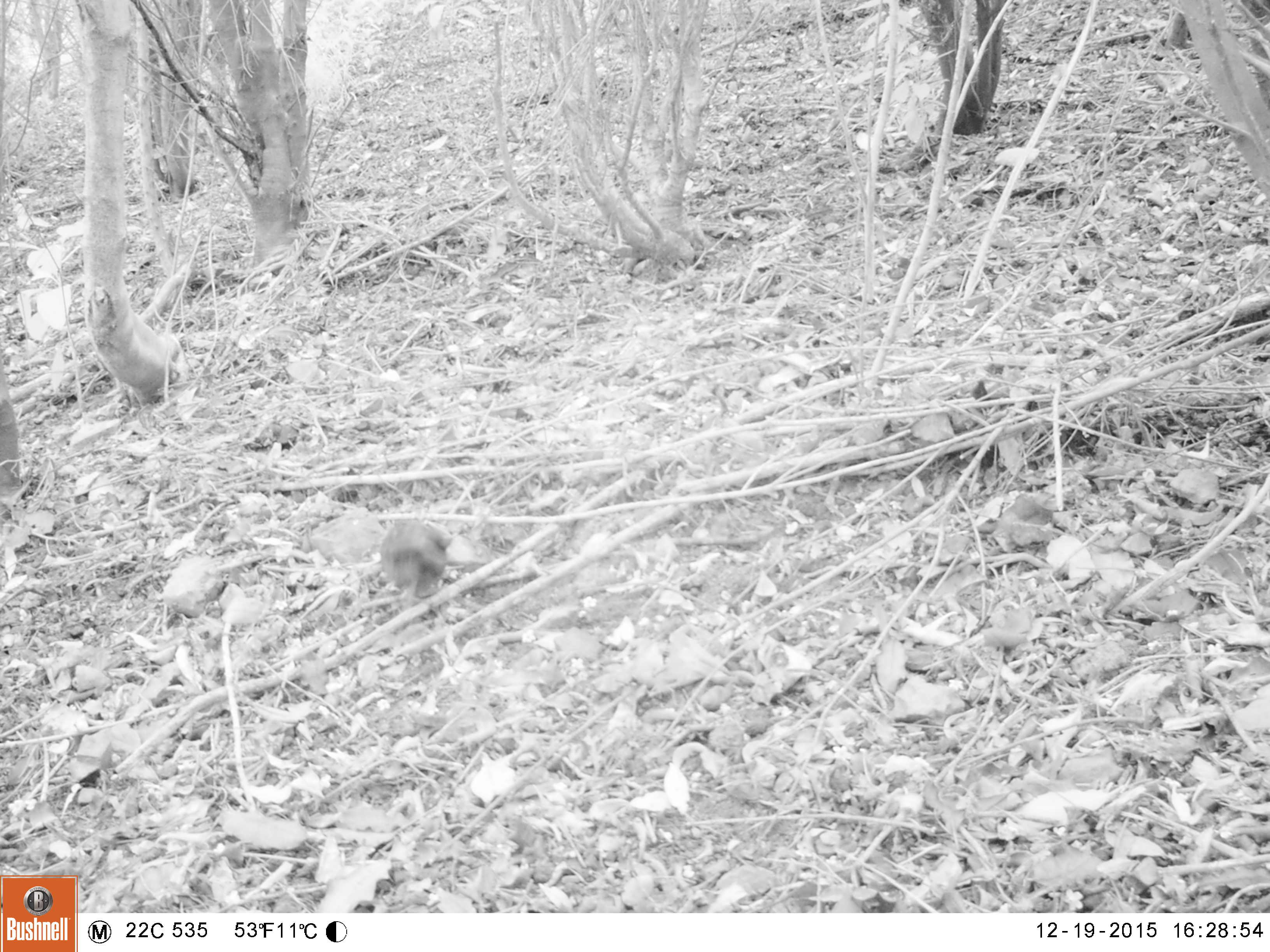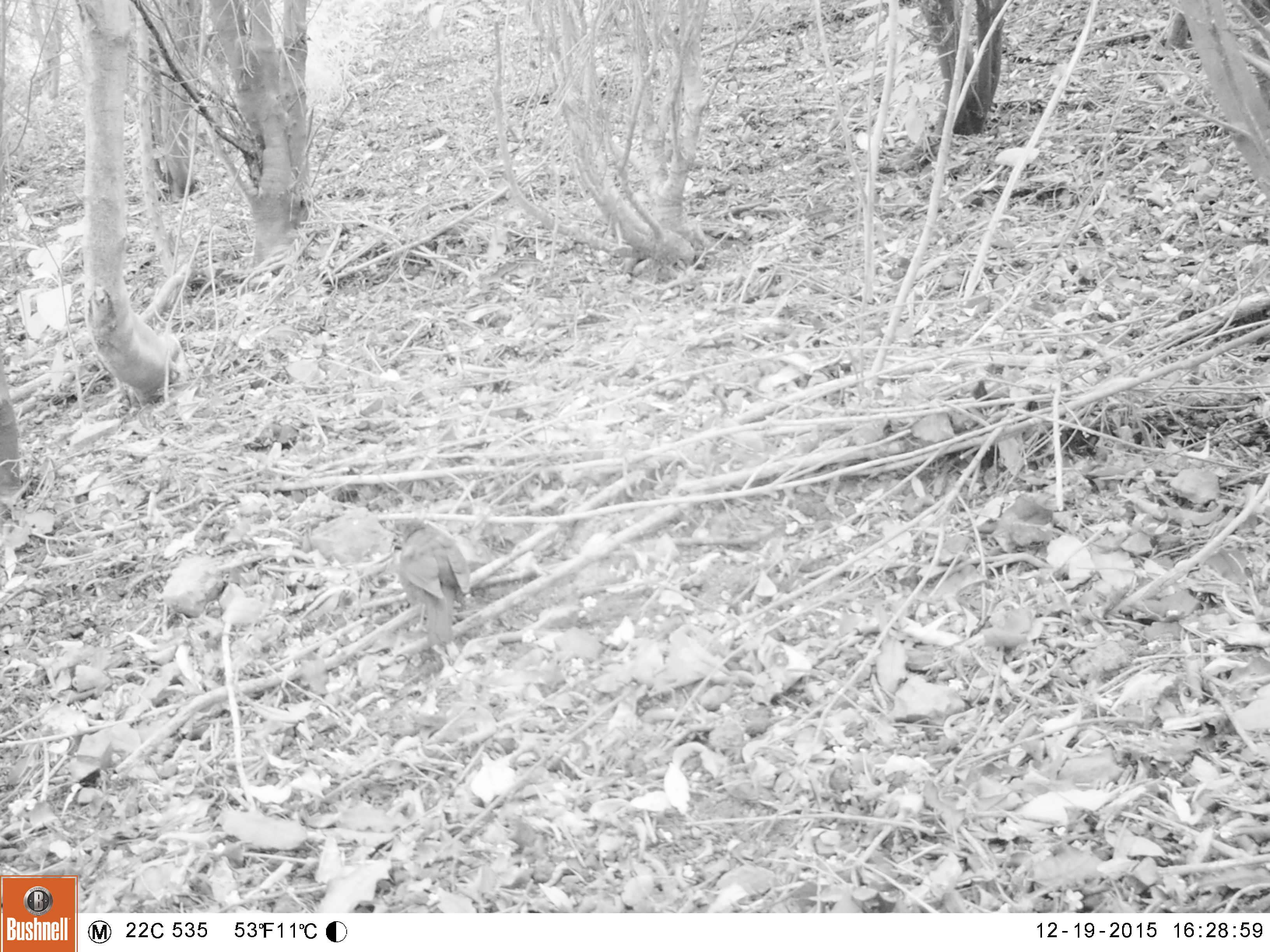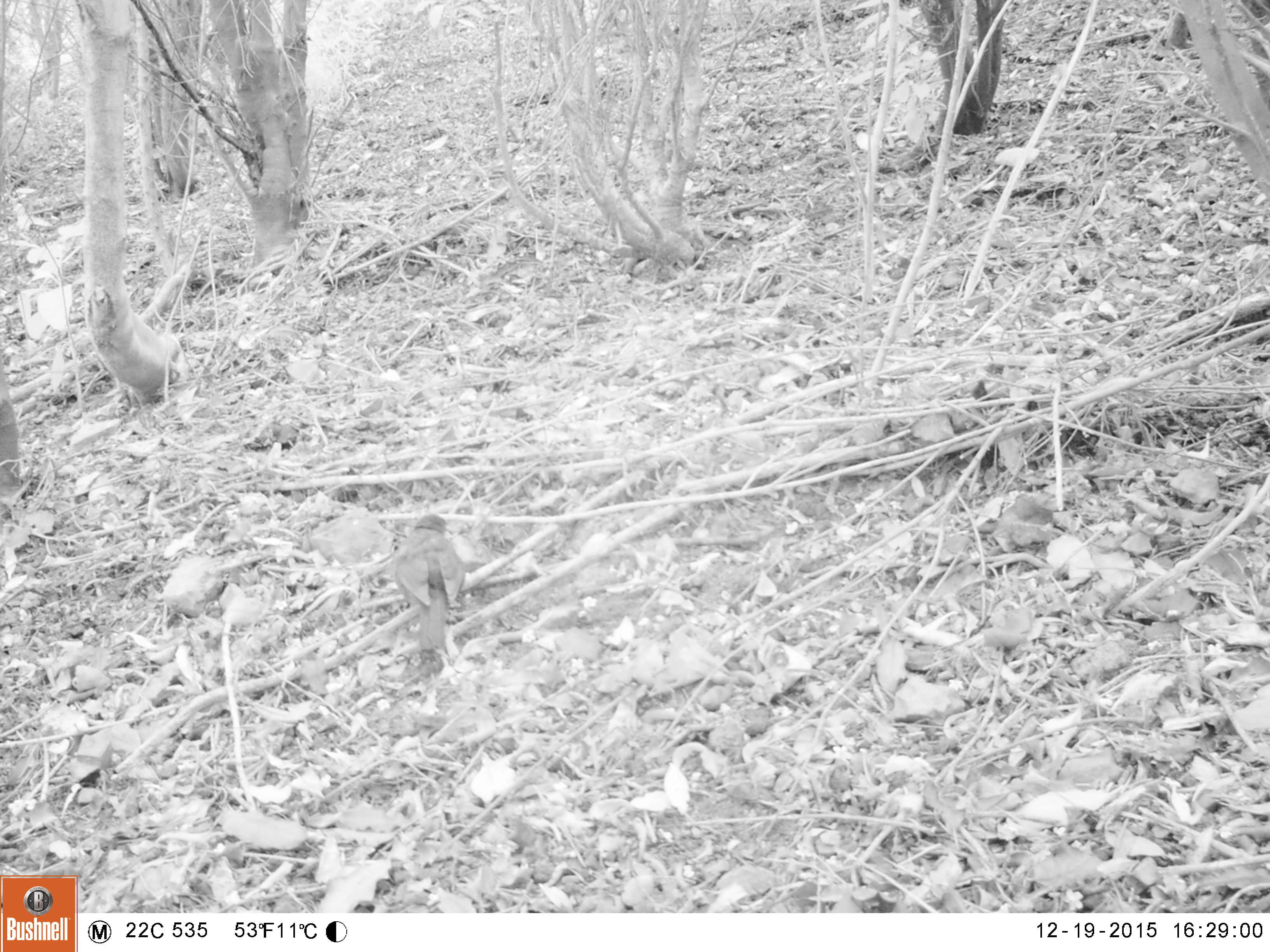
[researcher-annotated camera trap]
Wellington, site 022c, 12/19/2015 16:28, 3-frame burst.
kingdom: Animalia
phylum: Chordata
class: Aves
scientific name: Aves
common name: bird